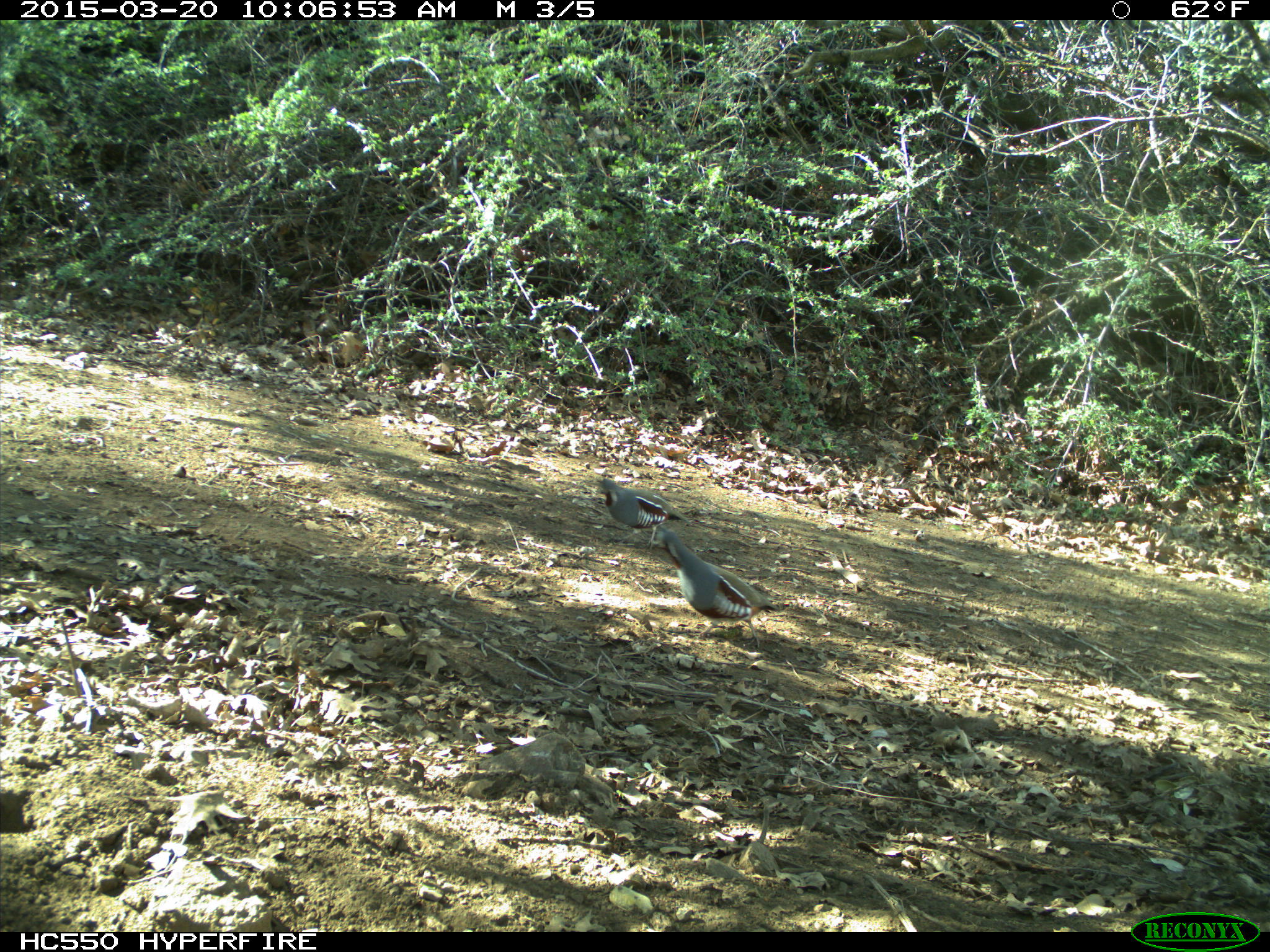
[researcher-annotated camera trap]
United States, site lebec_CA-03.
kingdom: Animalia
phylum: Chordata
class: Aves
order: Galliformes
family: Odontophoridae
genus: Callipepla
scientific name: Callipepla californica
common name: california quail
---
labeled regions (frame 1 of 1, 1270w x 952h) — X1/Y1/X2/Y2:
animal: 652/529/780/648; 589/478/691/550